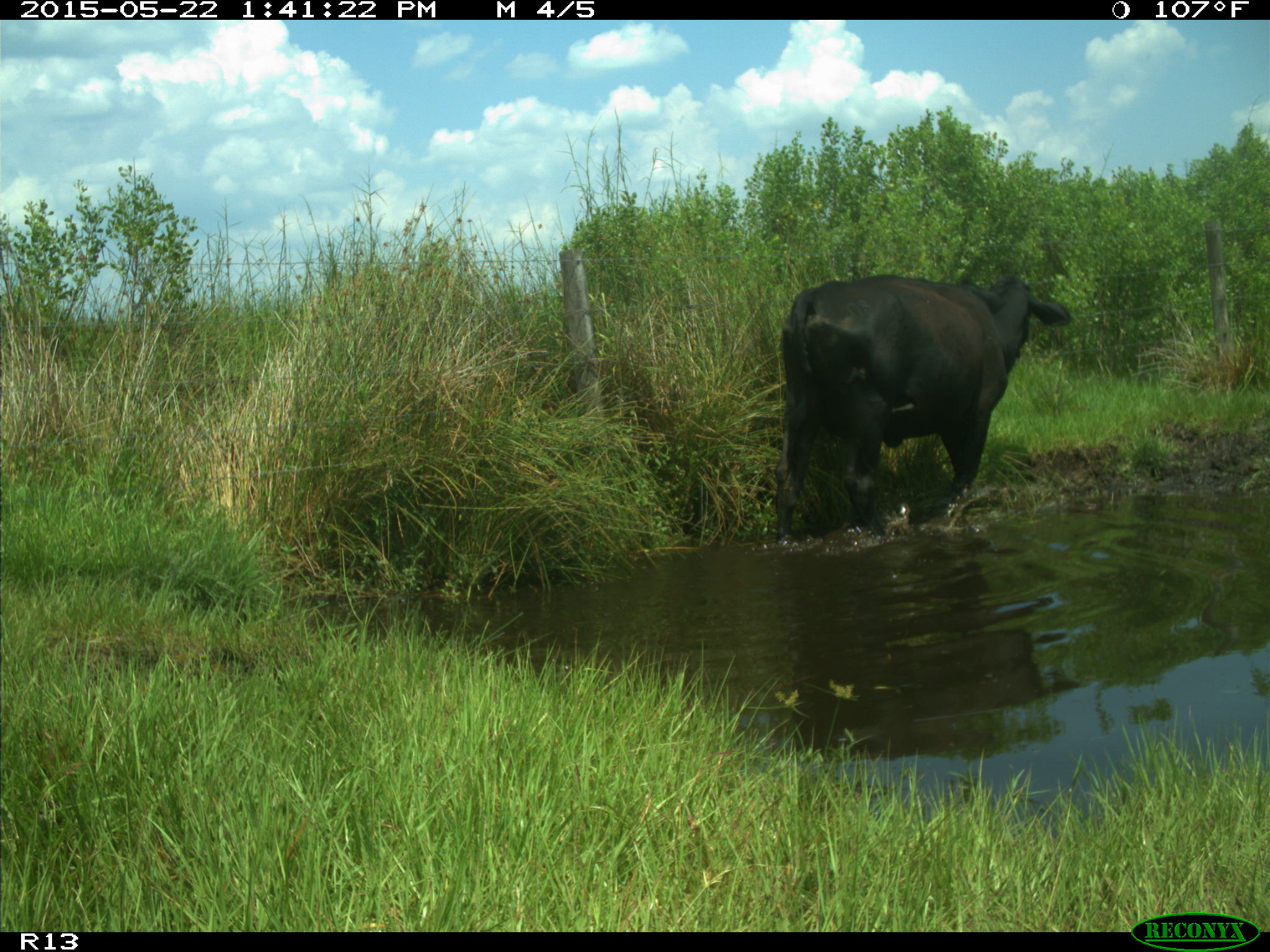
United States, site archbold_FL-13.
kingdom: Animalia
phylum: Chordata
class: Mammalia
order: Artiodactyla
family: Bovidae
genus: Bos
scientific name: Bos taurus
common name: domestic cow